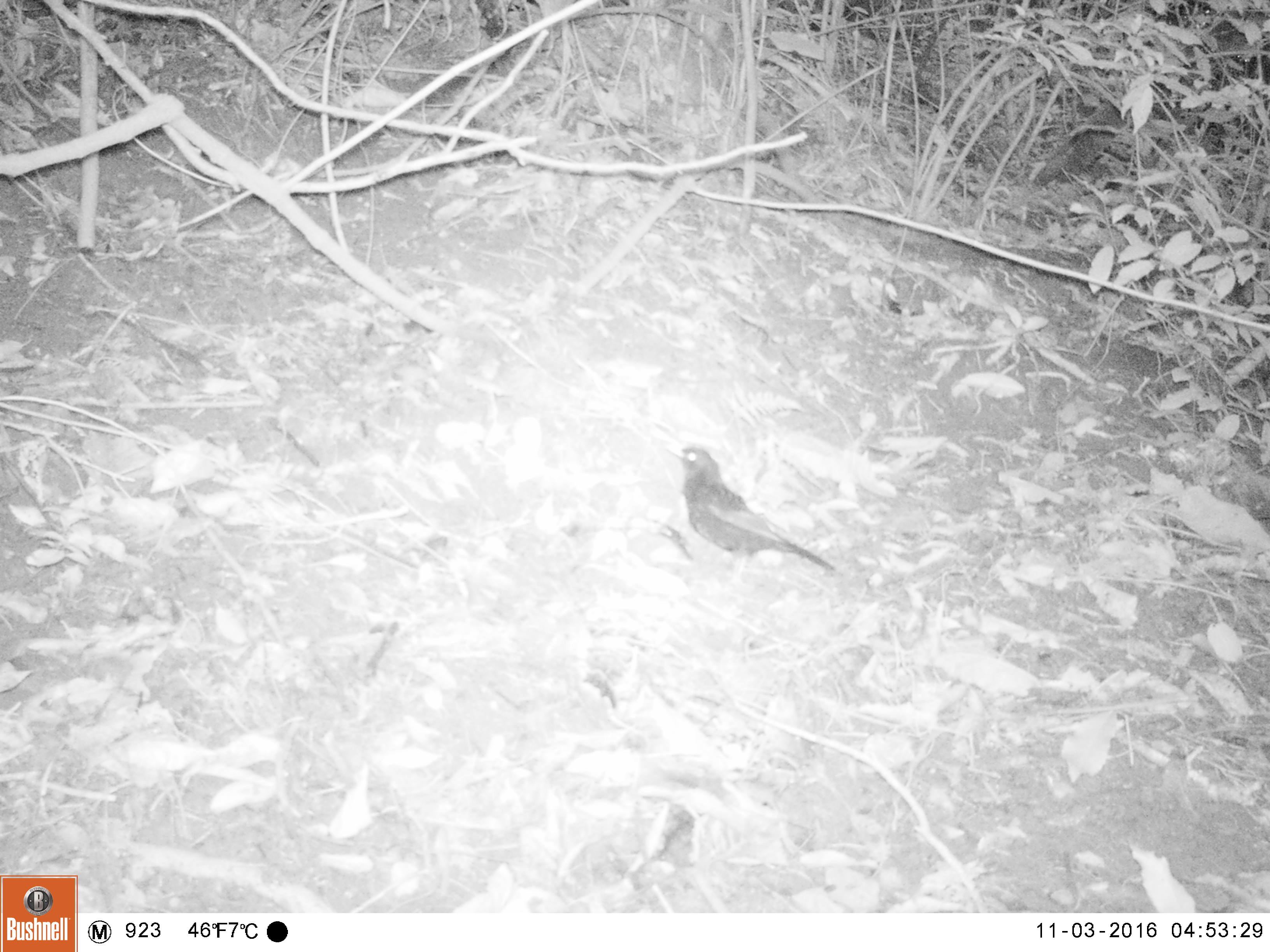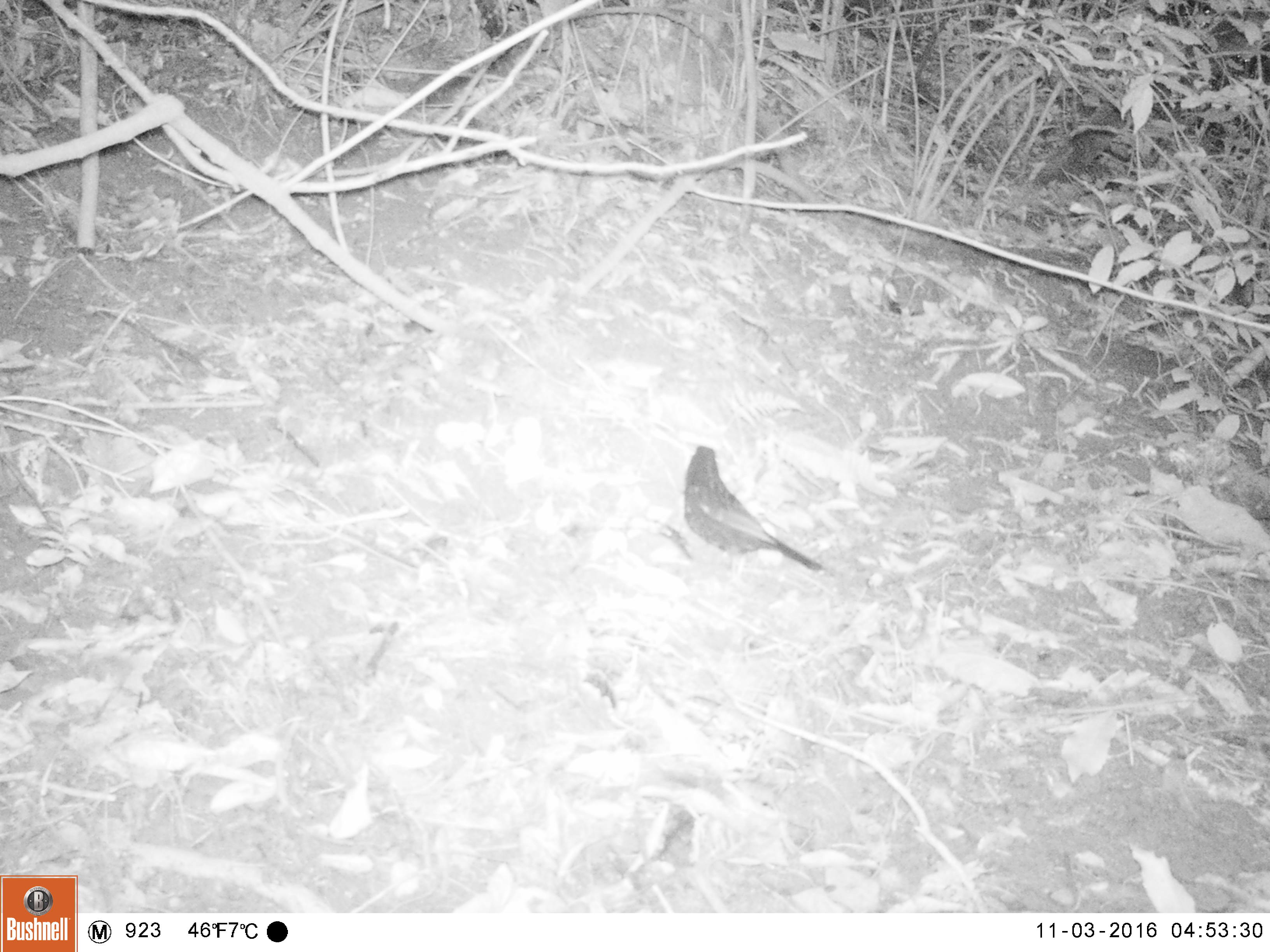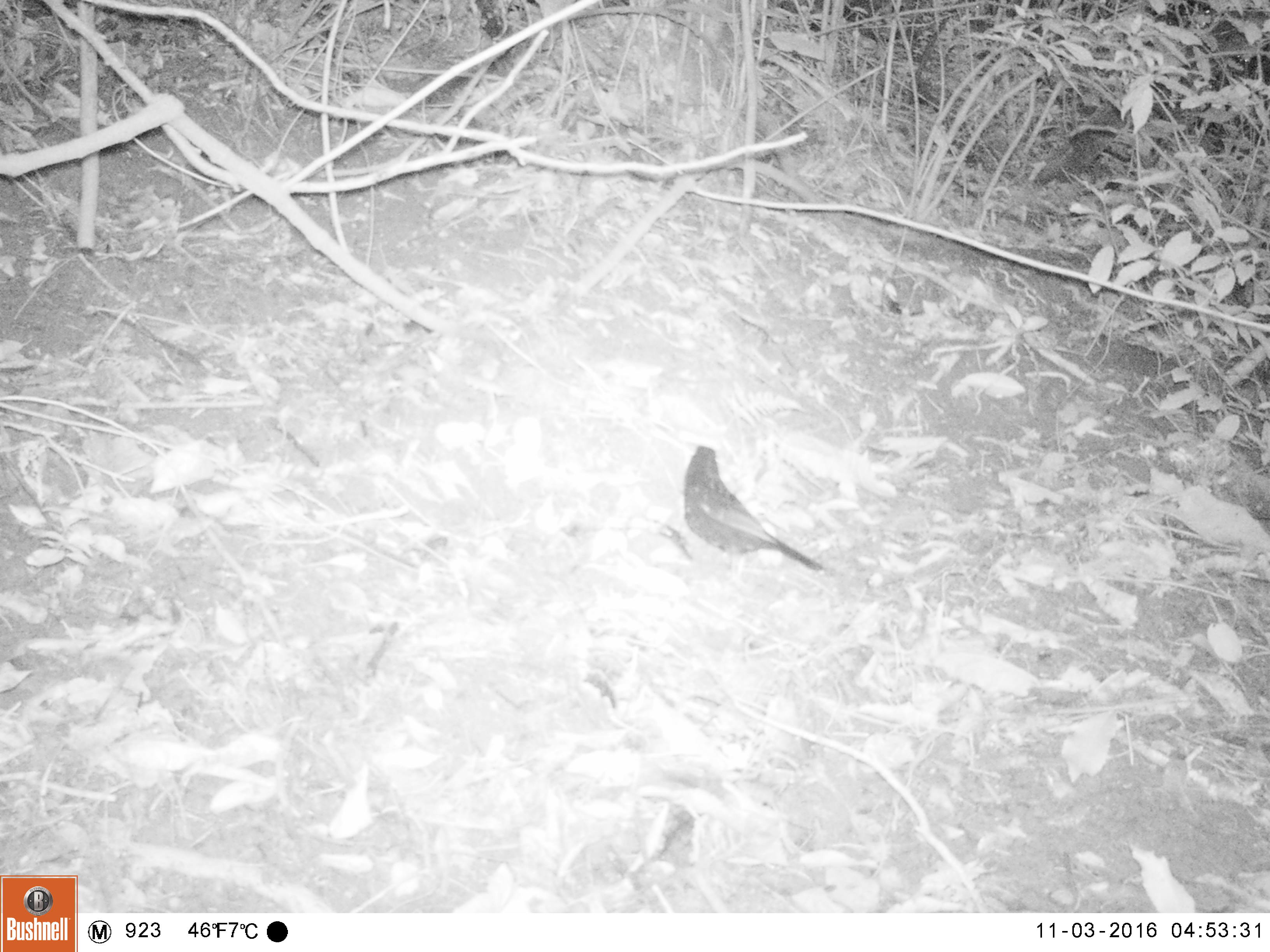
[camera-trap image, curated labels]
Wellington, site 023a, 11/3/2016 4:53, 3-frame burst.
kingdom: Animalia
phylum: Chordata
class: Aves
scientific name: Aves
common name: bird